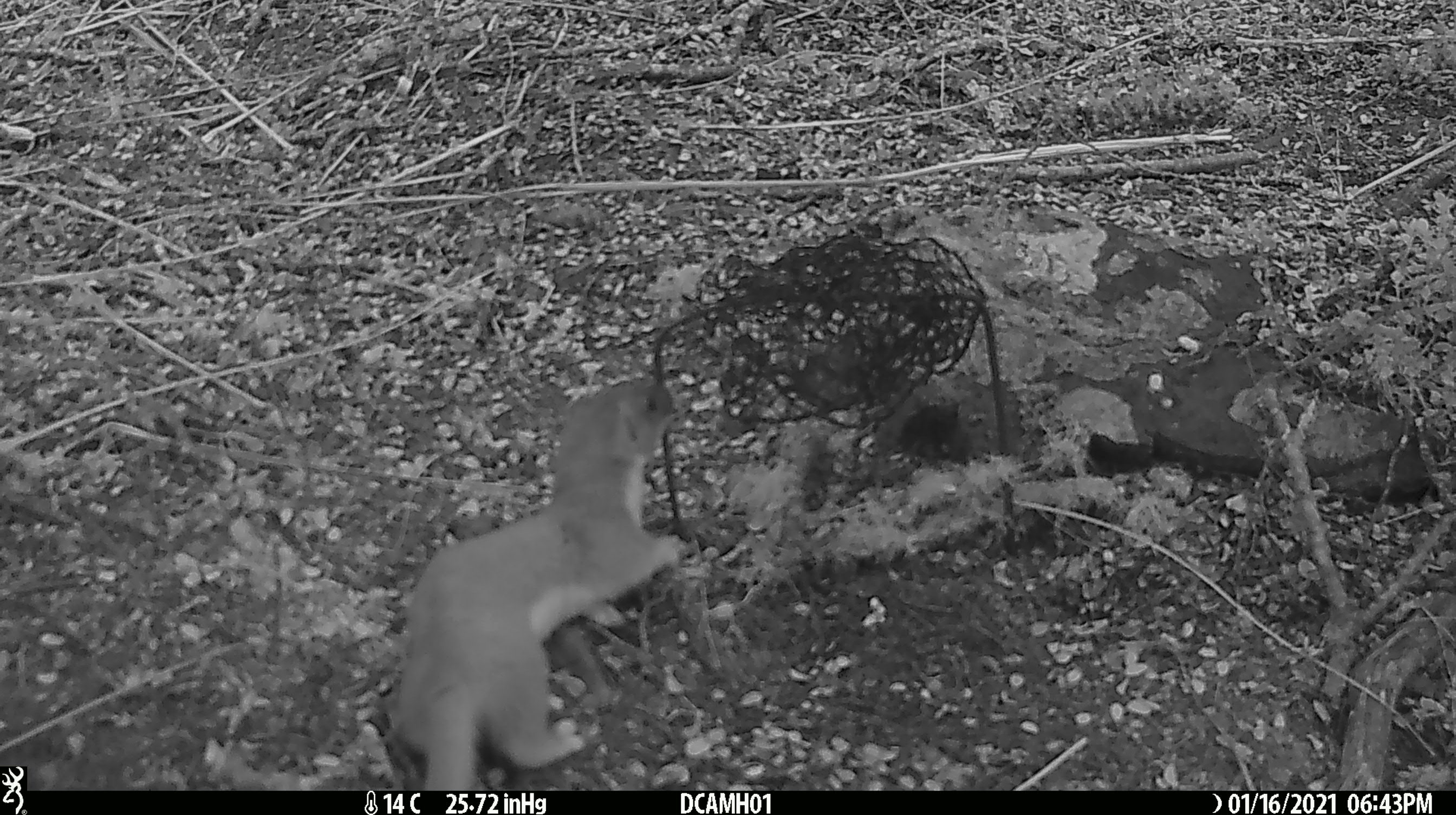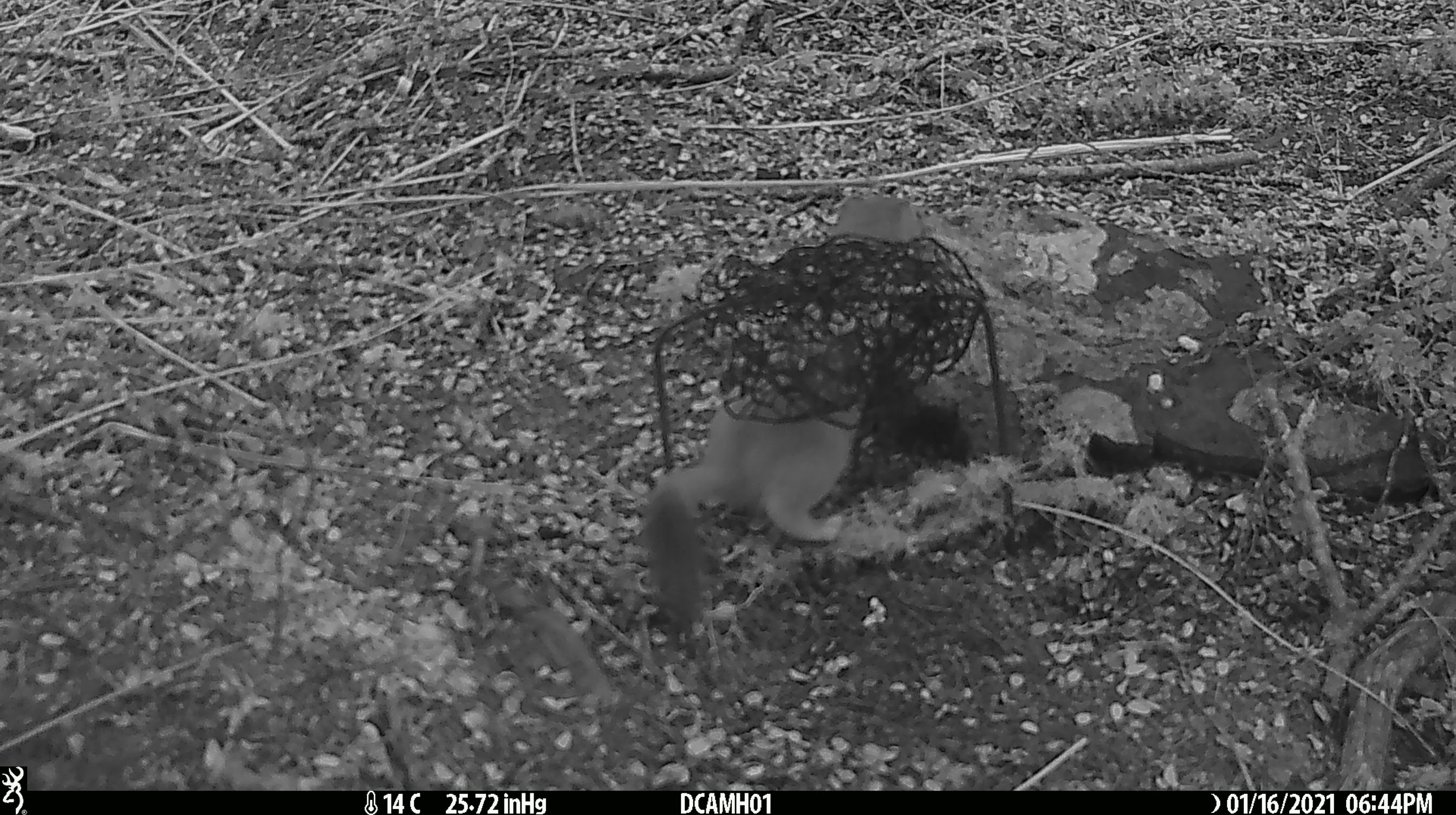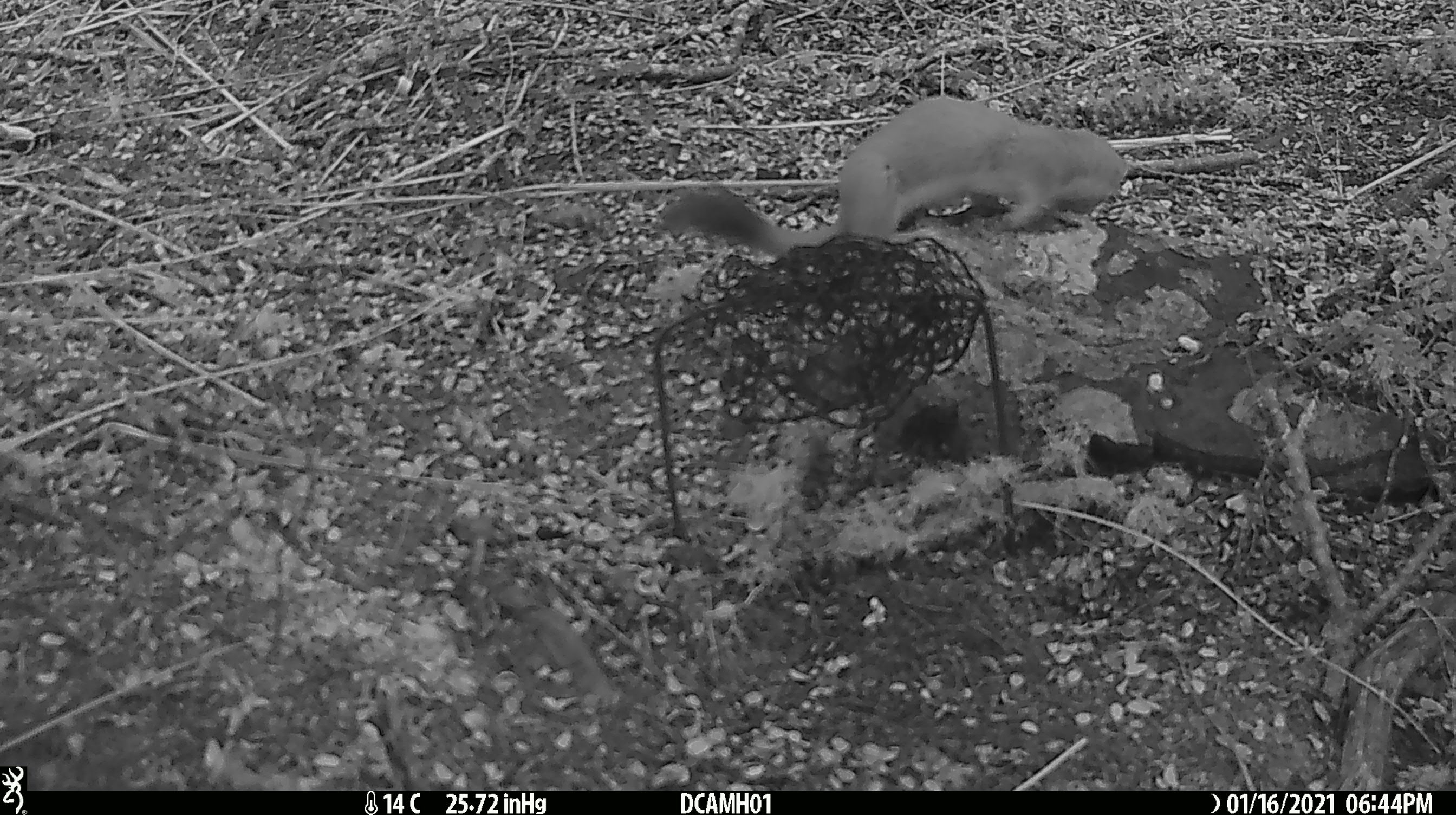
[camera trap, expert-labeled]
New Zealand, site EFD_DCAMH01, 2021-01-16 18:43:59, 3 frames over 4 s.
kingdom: Animalia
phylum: Chordata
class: Mammalia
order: Carnivora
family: Mustelidae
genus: Mustela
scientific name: Mustela erminea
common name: stoat